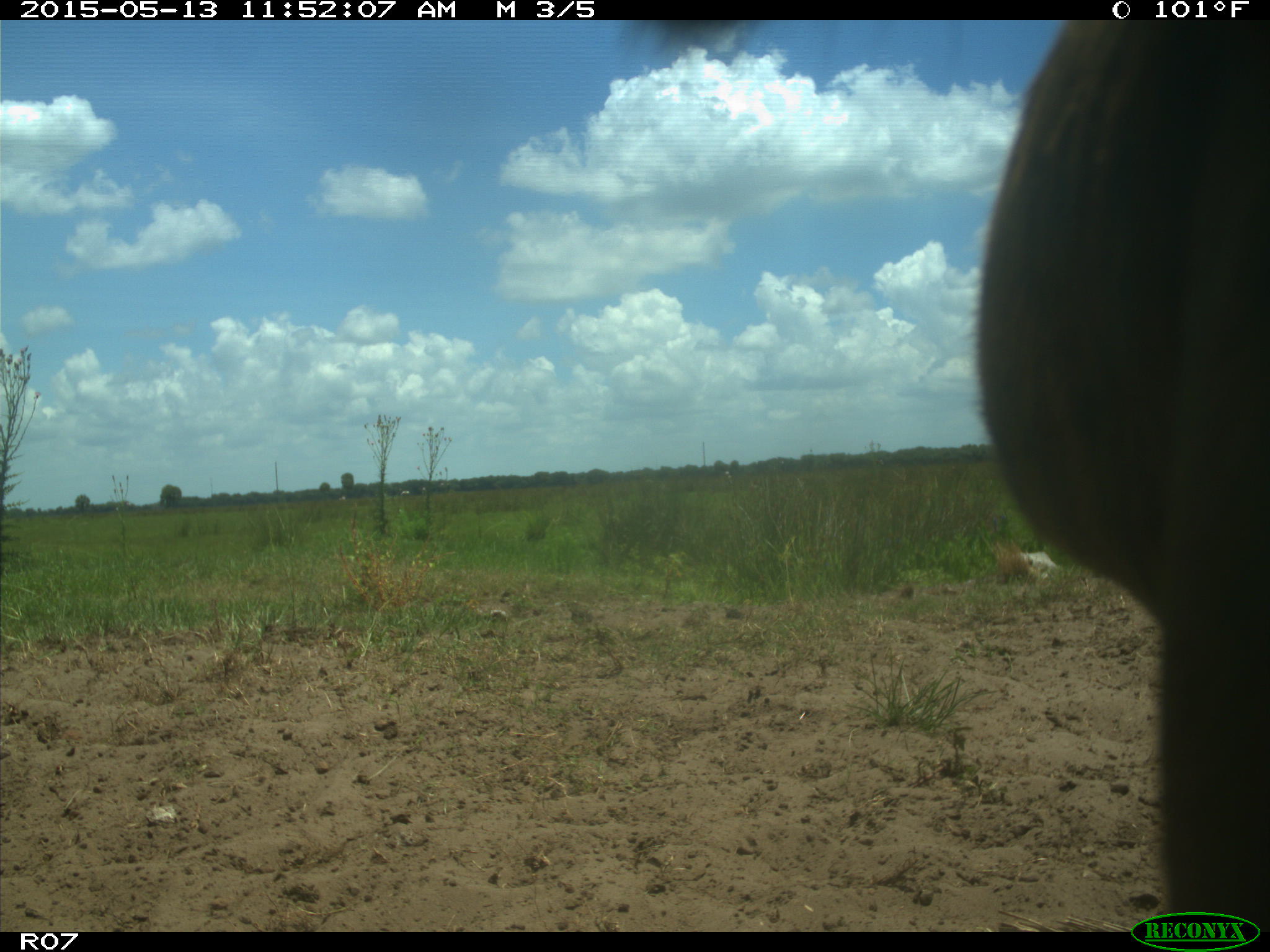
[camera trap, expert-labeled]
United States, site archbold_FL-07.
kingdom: Animalia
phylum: Chordata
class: Mammalia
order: Artiodactyla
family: Bovidae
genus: Bos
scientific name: Bos taurus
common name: domestic cow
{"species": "Bos taurus (domestic cow)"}